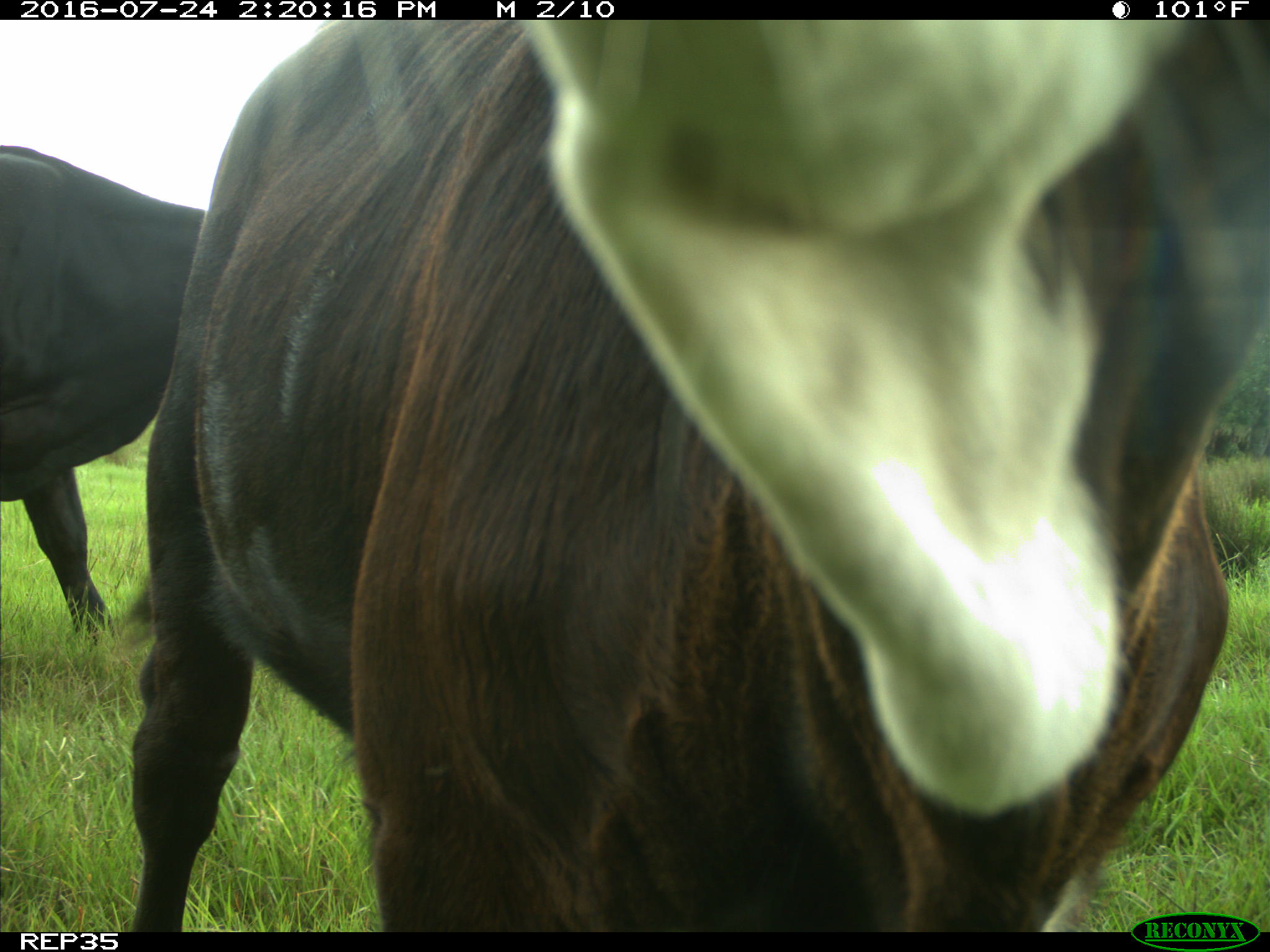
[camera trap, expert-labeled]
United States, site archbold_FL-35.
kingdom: Animalia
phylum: Chordata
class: Mammalia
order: Artiodactyla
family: Bovidae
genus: Bos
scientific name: Bos taurus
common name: domestic cow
Bos taurus (domestic cow).